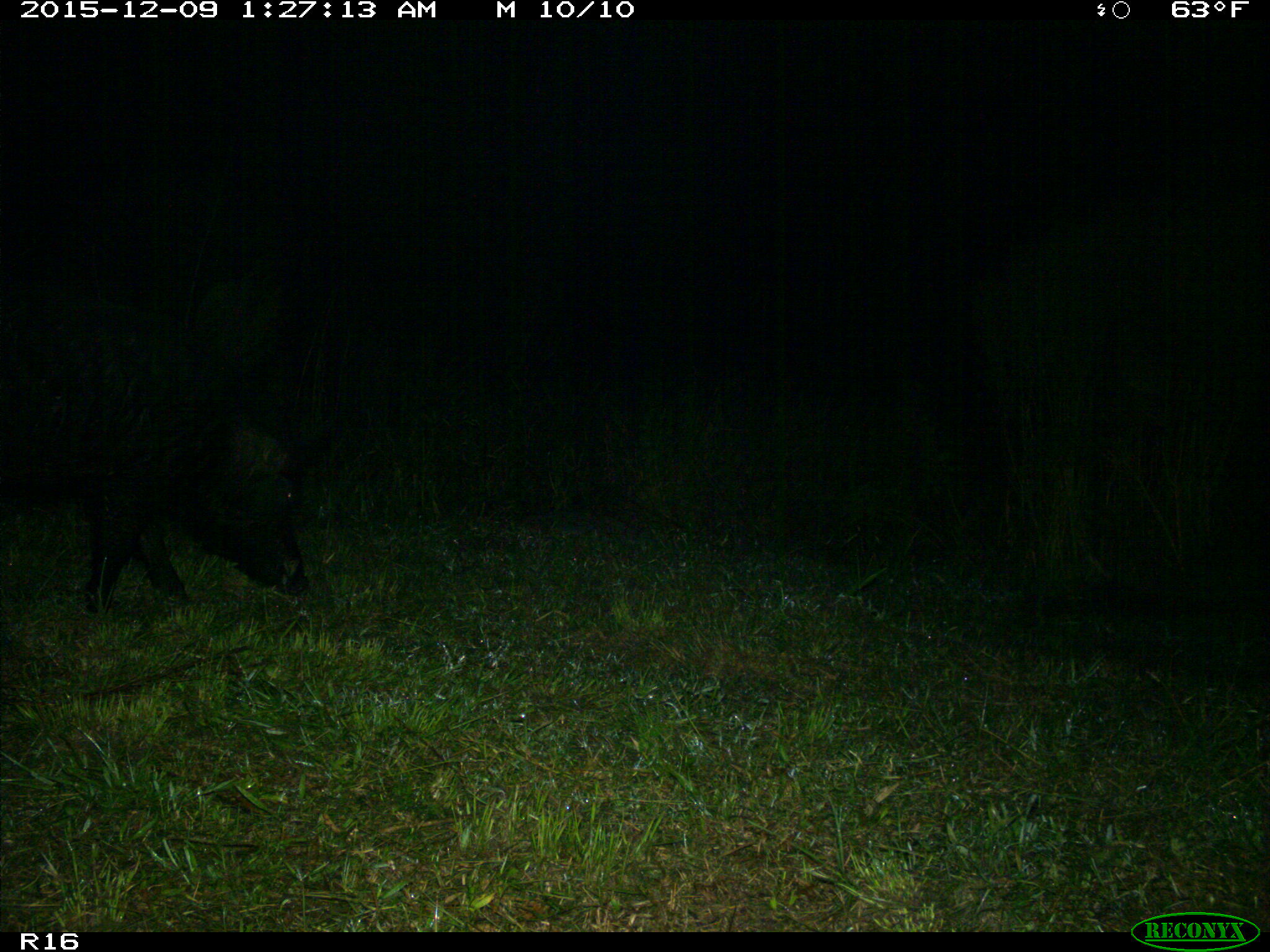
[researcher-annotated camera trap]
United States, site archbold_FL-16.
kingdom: Animalia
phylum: Chordata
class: Mammalia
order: Artiodactyla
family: Suidae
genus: Sus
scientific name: Sus scrofa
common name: wild boar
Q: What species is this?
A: Sus scrofa (wild boar).